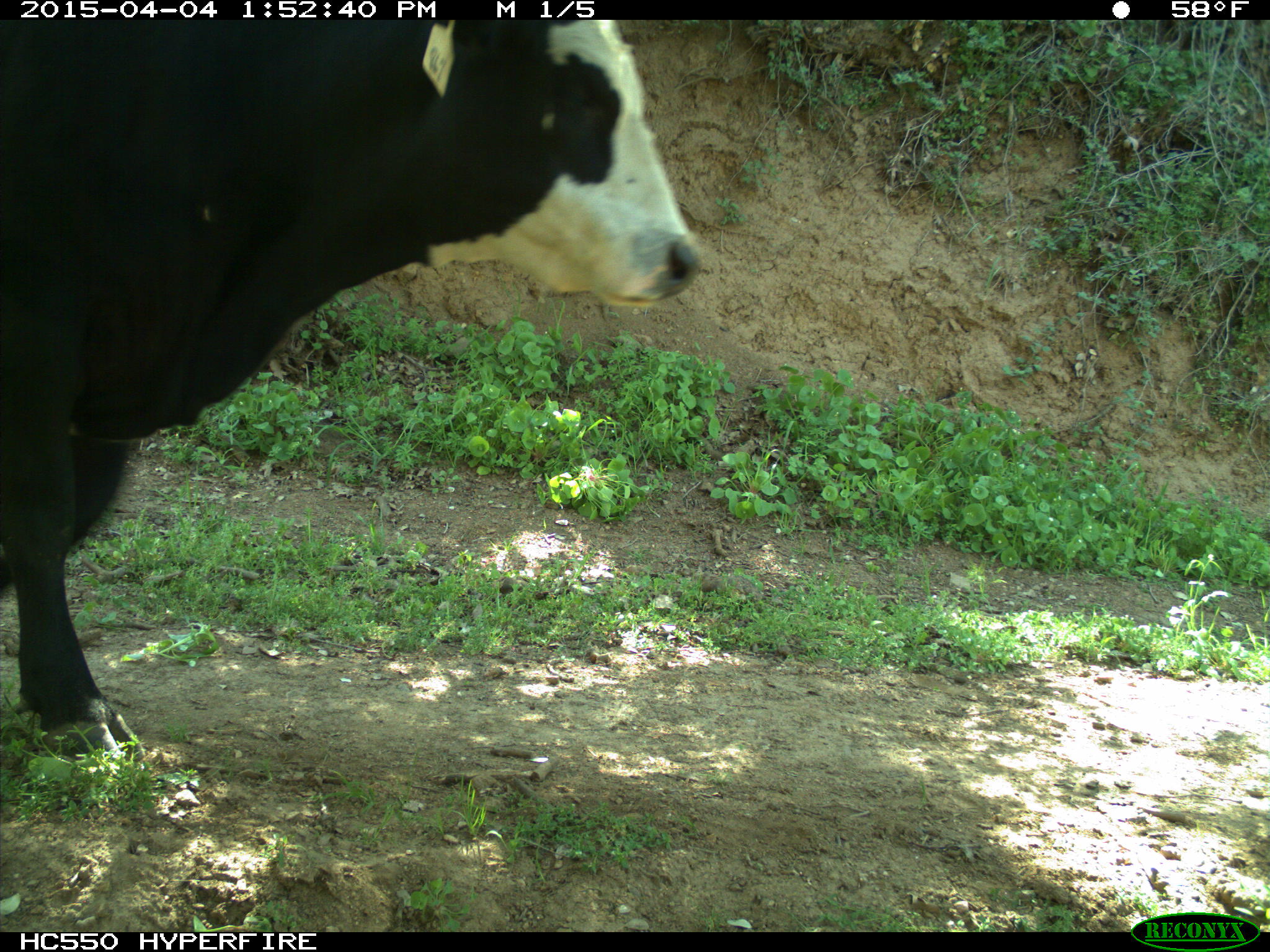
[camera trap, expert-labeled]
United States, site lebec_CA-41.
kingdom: Animalia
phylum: Chordata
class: Mammalia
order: Artiodactyla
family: Bovidae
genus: Bos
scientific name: Bos taurus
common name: domestic cow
Bos taurus (domestic cow).